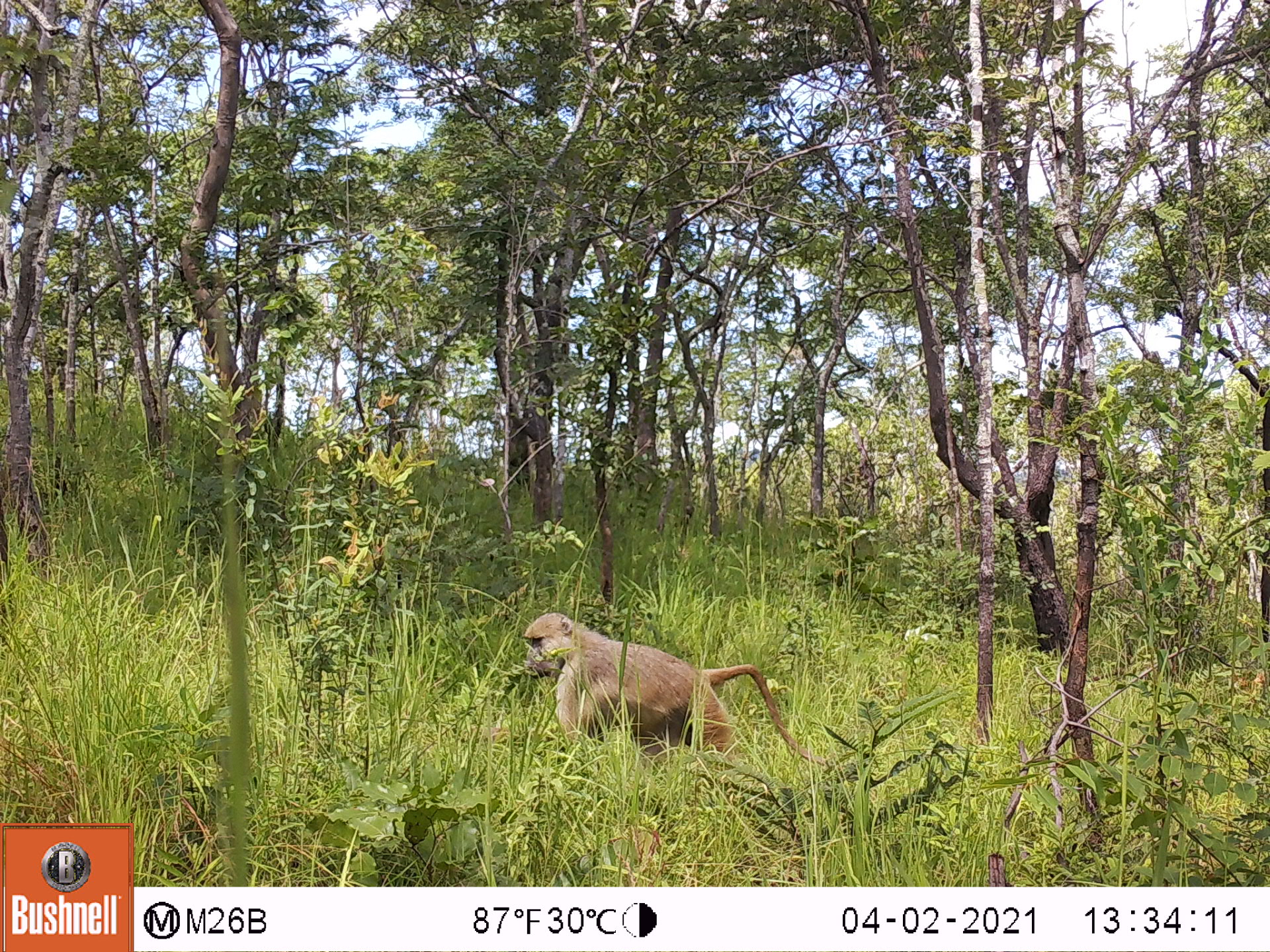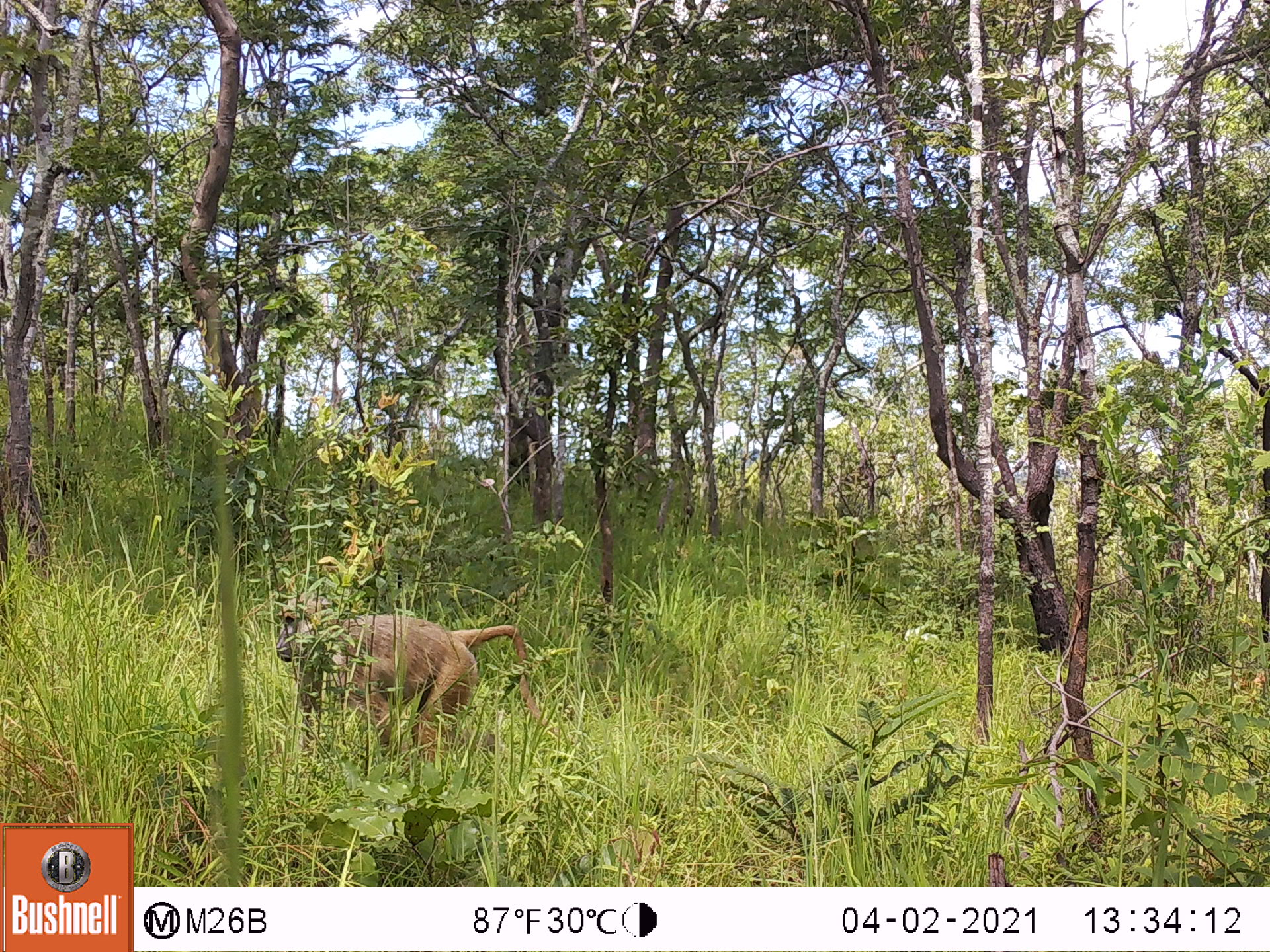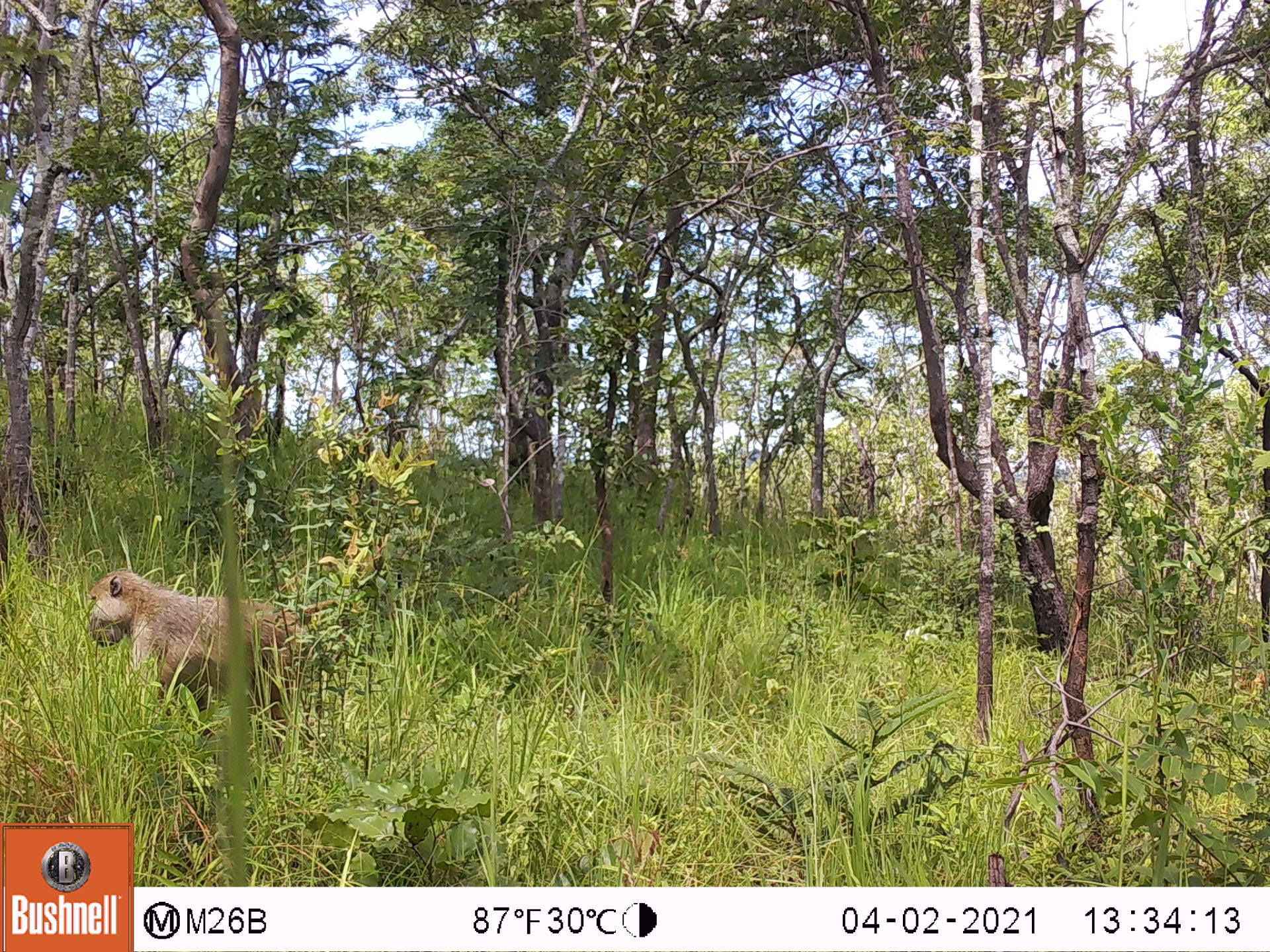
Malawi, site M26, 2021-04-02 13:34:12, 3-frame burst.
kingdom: Animalia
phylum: Chordata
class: Mammalia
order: Primates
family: Cercopithecidae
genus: Papio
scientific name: Papio cynocephalus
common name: yellow baboon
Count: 1.